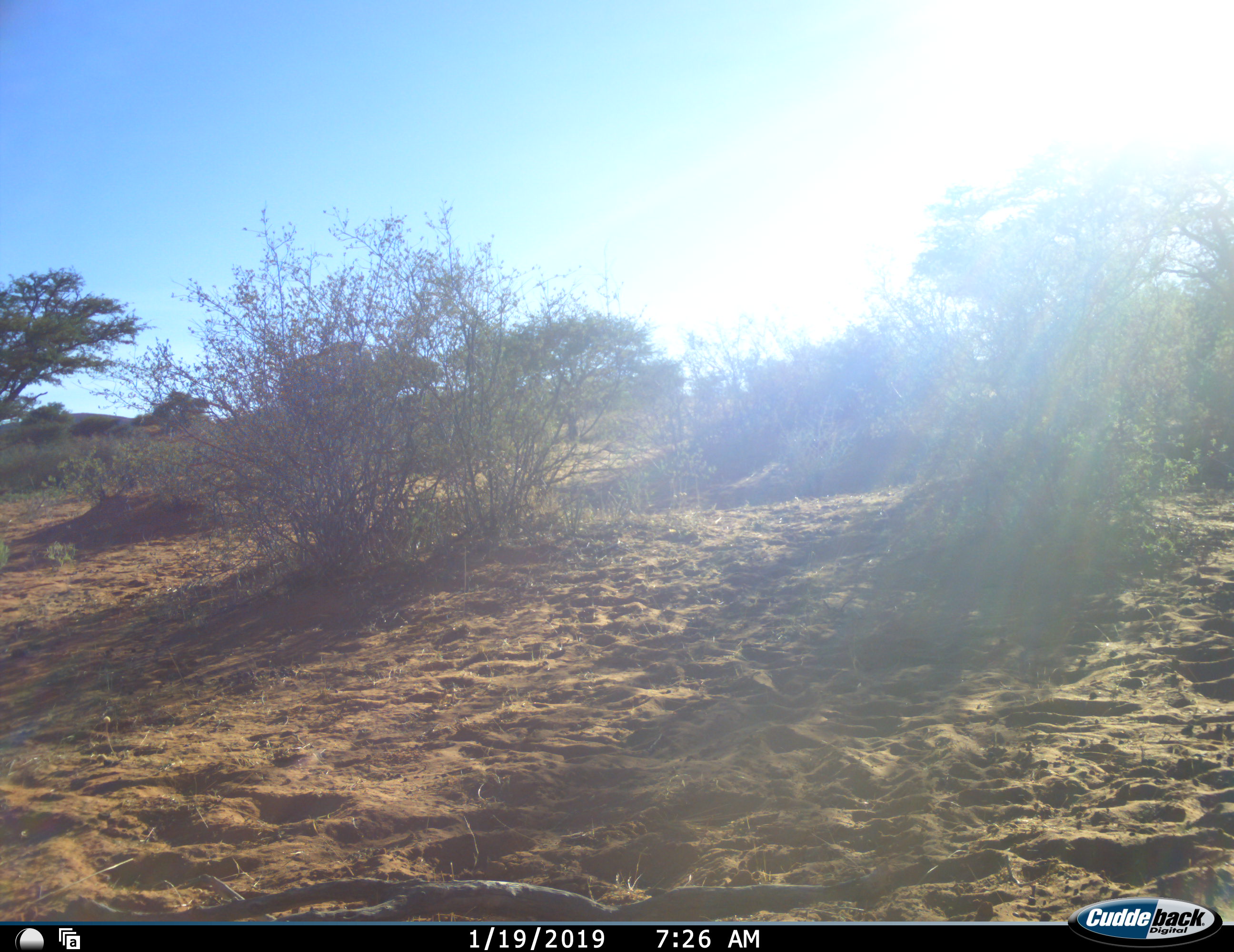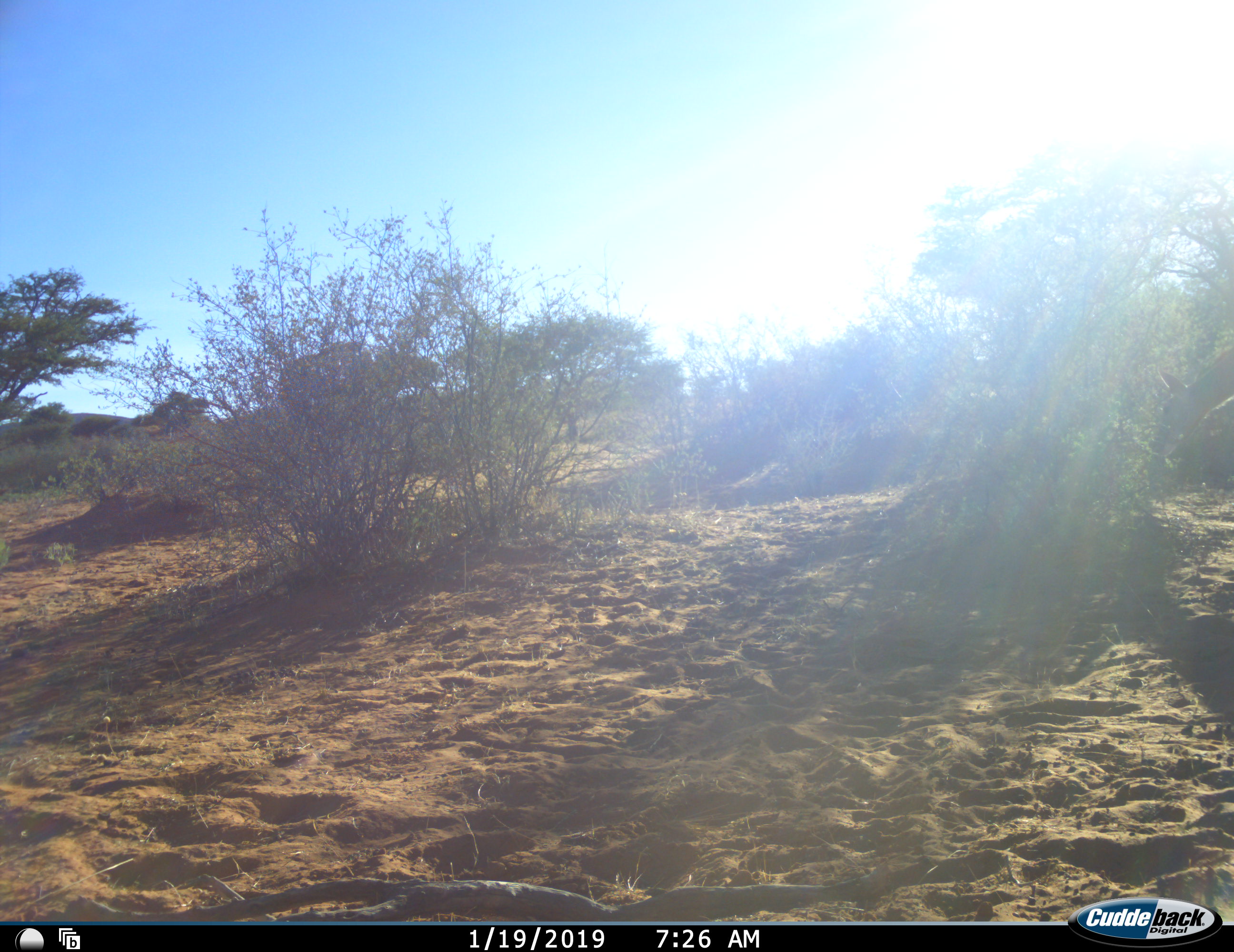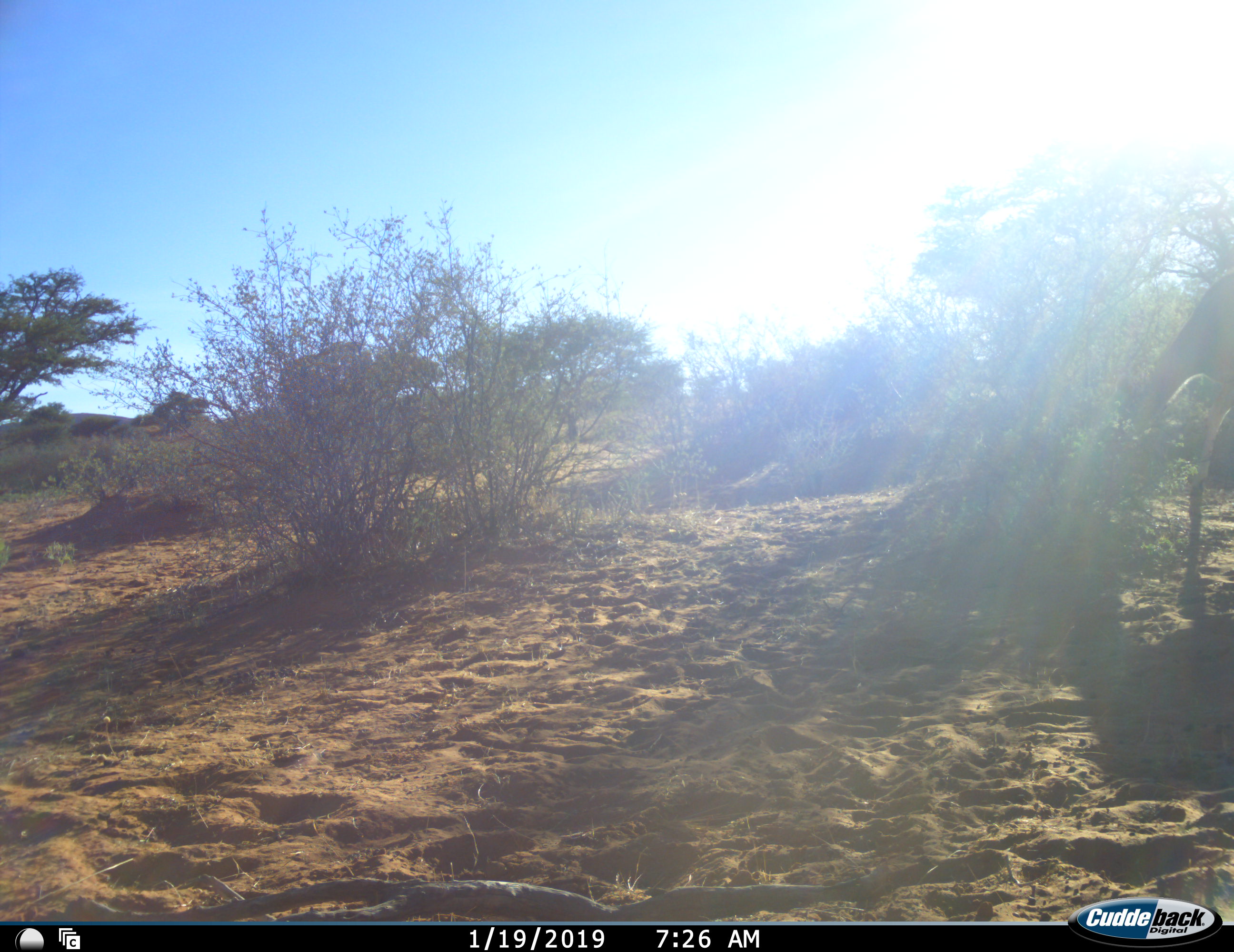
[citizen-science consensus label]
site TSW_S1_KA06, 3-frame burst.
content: unidentified animal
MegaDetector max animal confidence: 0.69